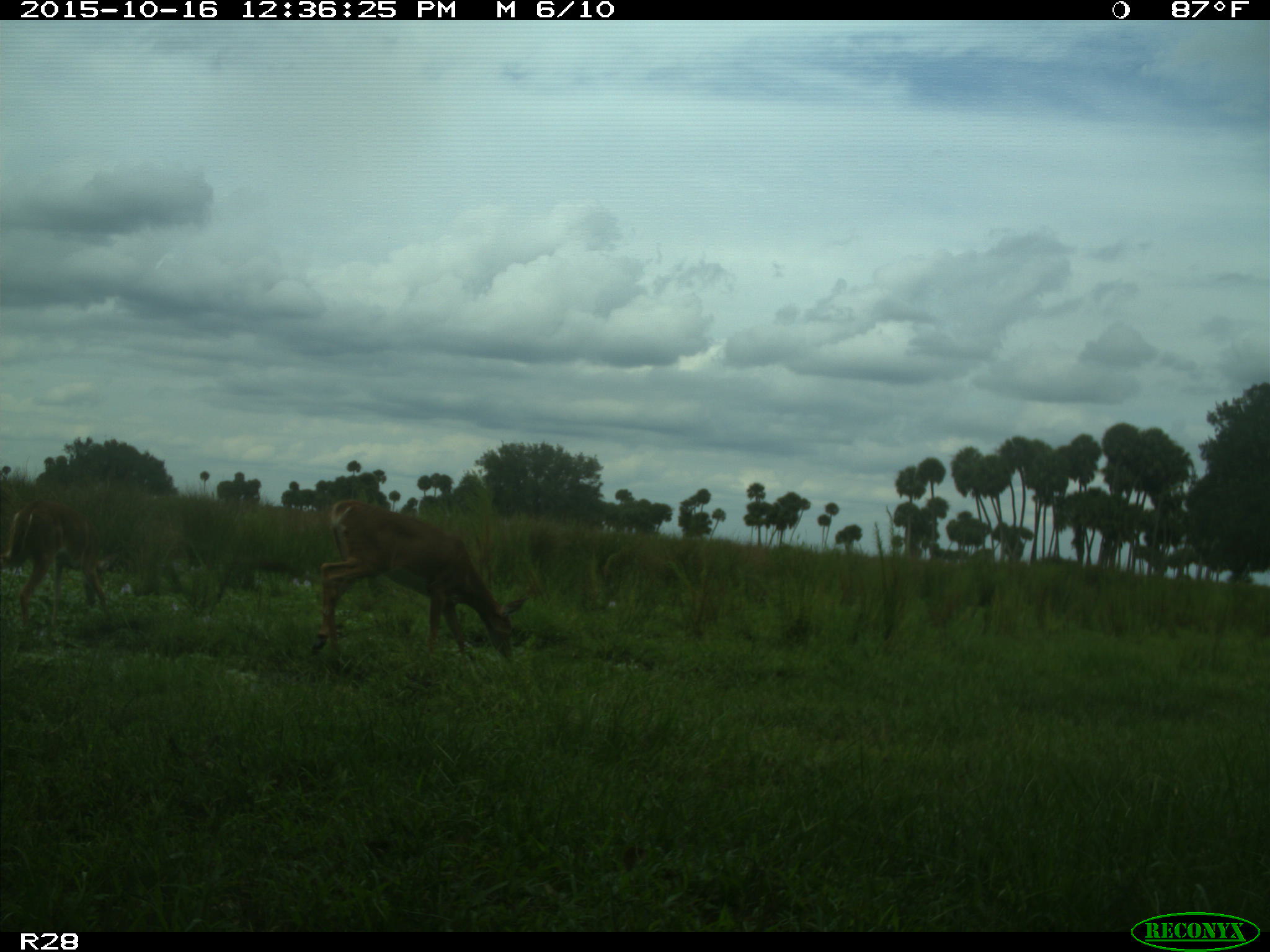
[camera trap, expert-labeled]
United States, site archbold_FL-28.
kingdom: Animalia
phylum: Chordata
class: Mammalia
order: Artiodactyla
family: Cervidae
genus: Odocoileus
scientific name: Odocoileus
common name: deer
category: unidentified deer